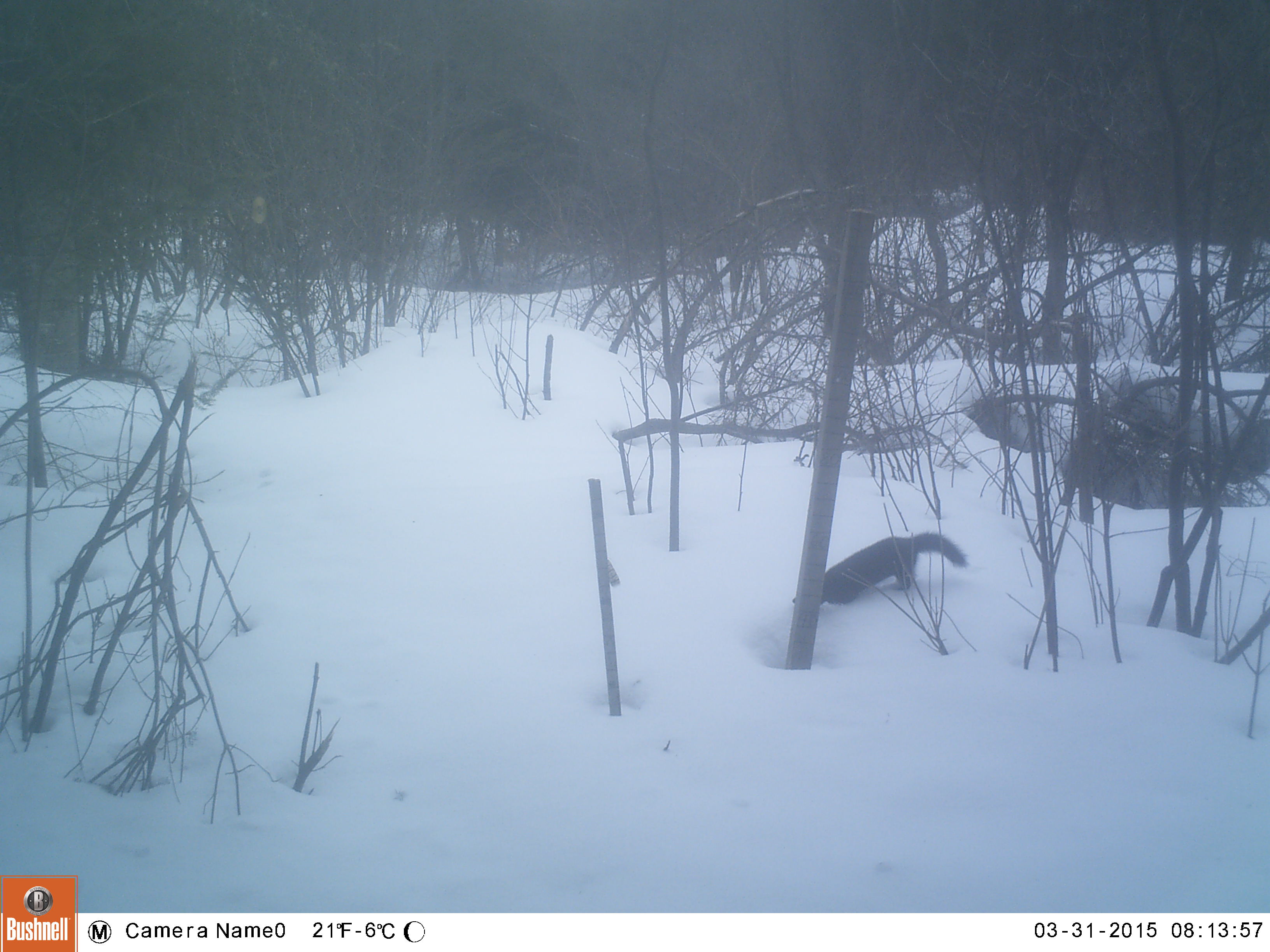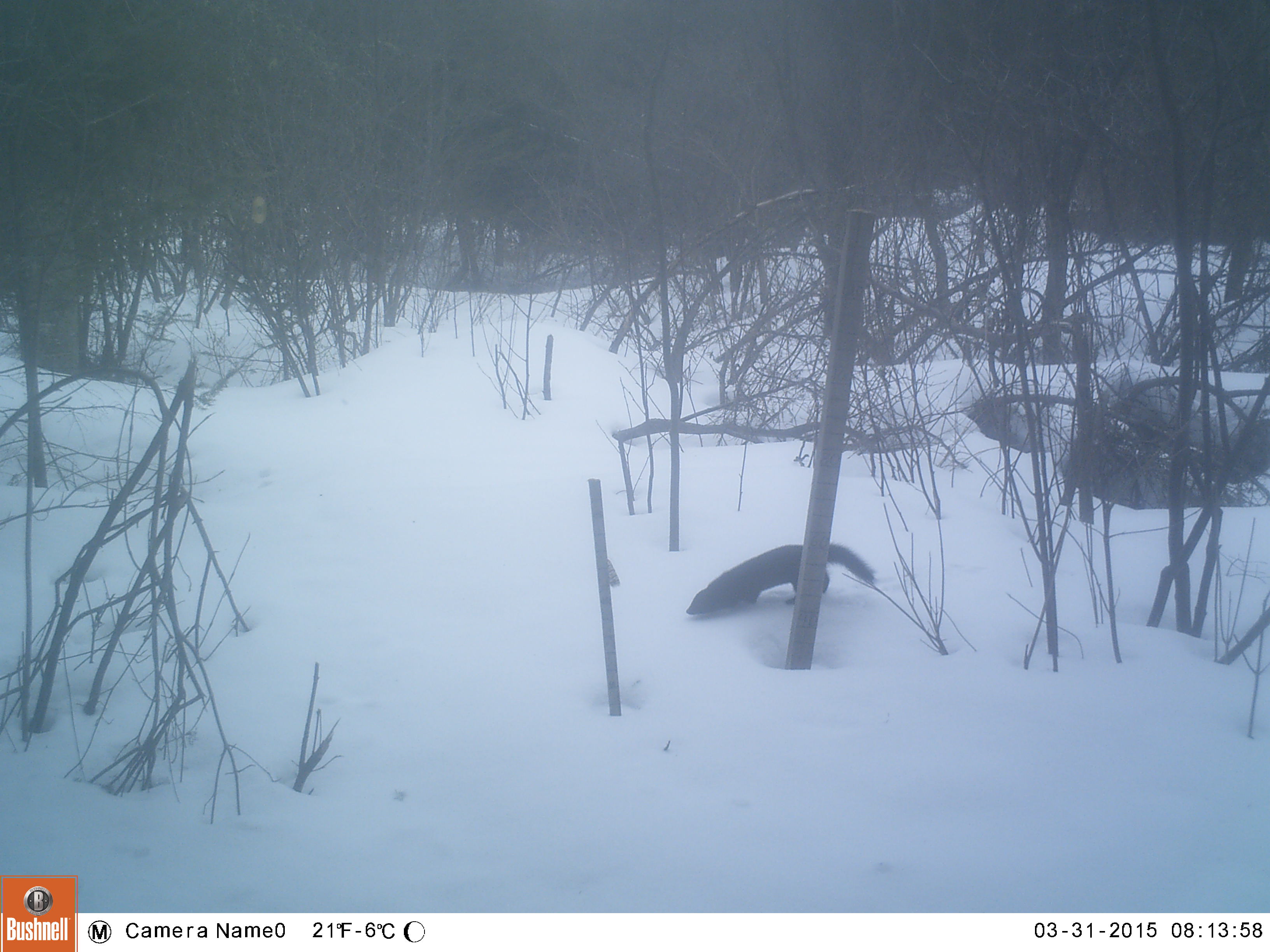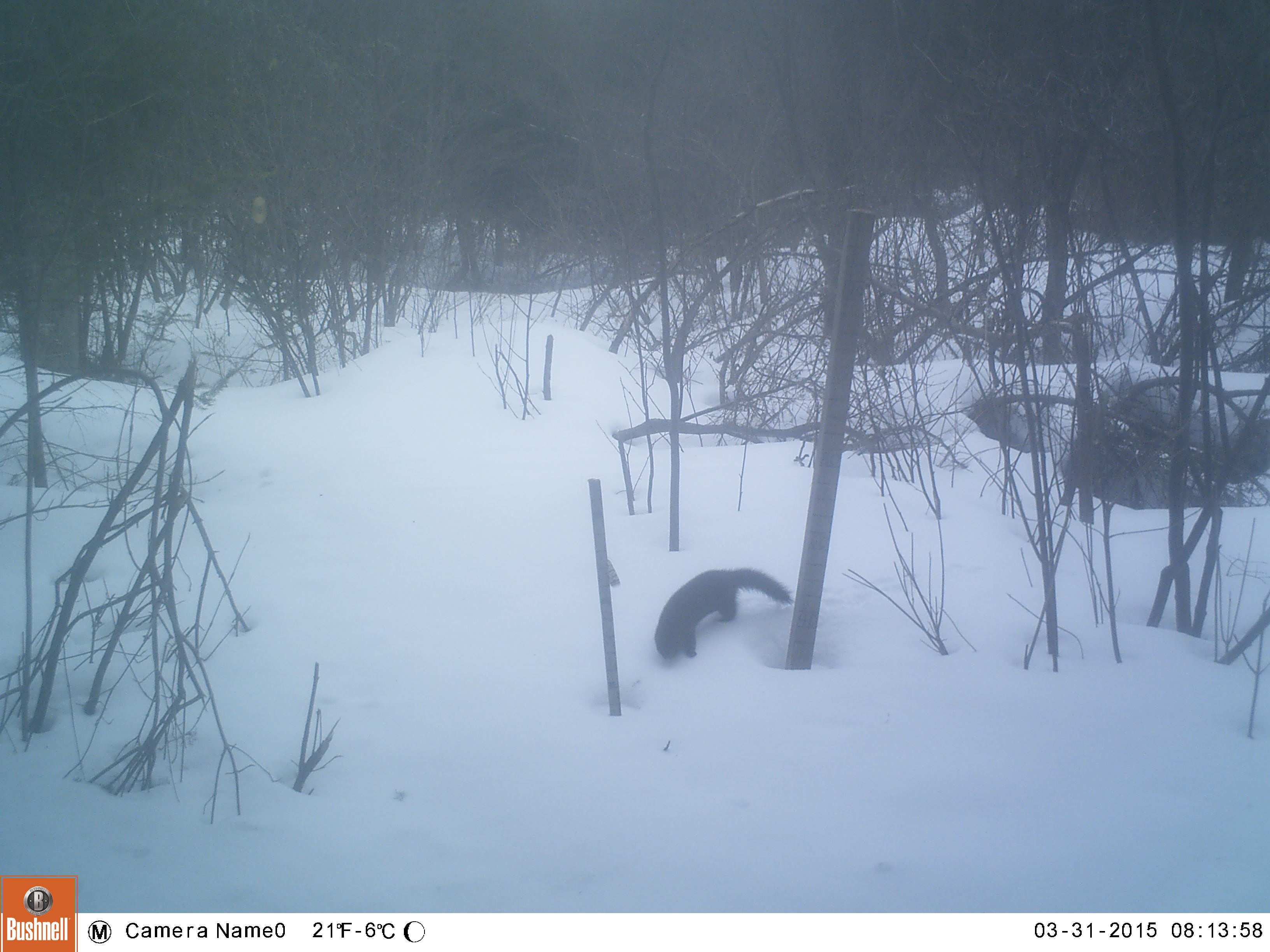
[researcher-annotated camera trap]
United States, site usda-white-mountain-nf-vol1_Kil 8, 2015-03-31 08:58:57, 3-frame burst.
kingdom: Animalia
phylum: Chordata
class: Mammalia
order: Carnivora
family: Mustelidae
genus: Pekania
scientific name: Pekania pennanti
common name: fisher